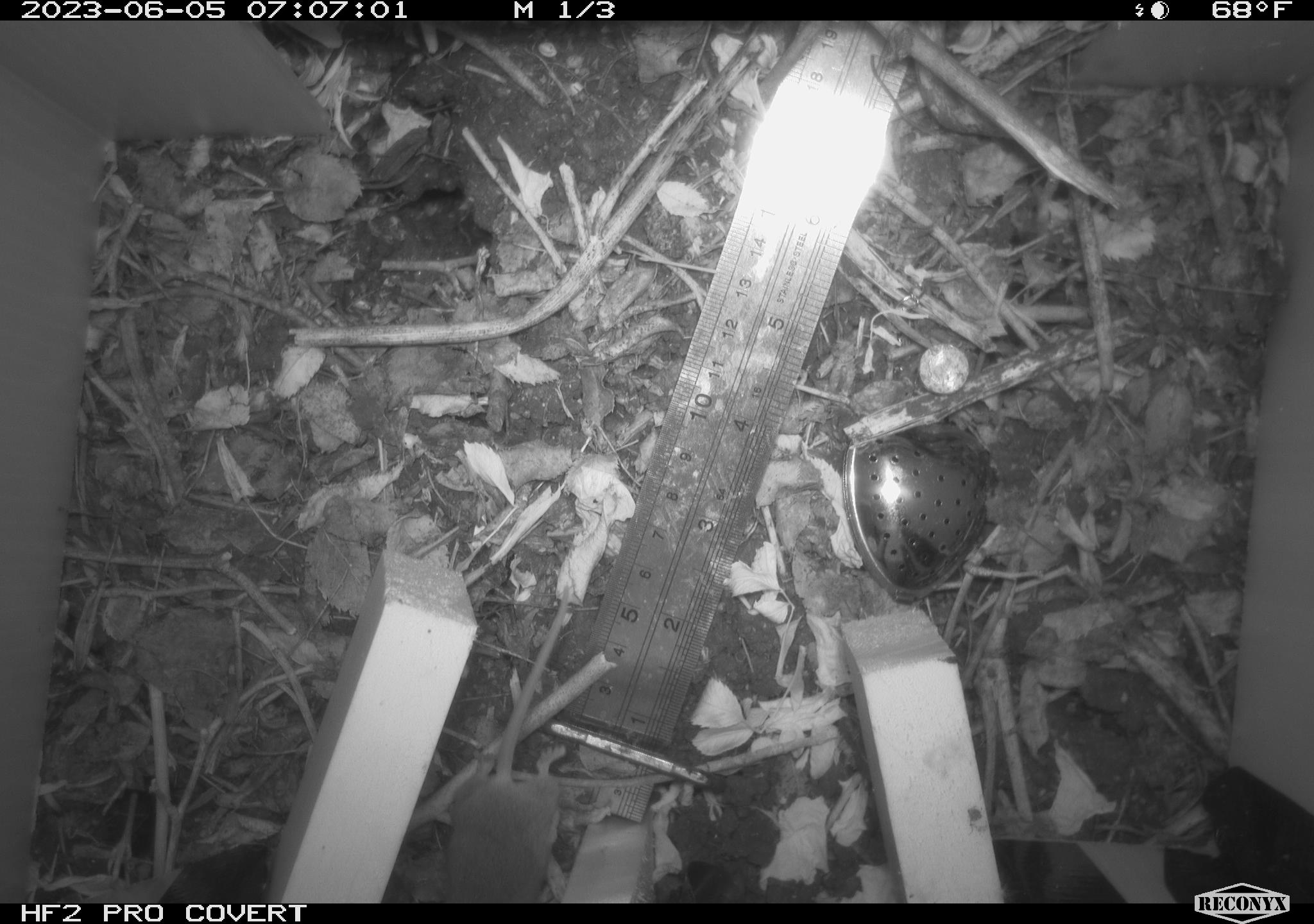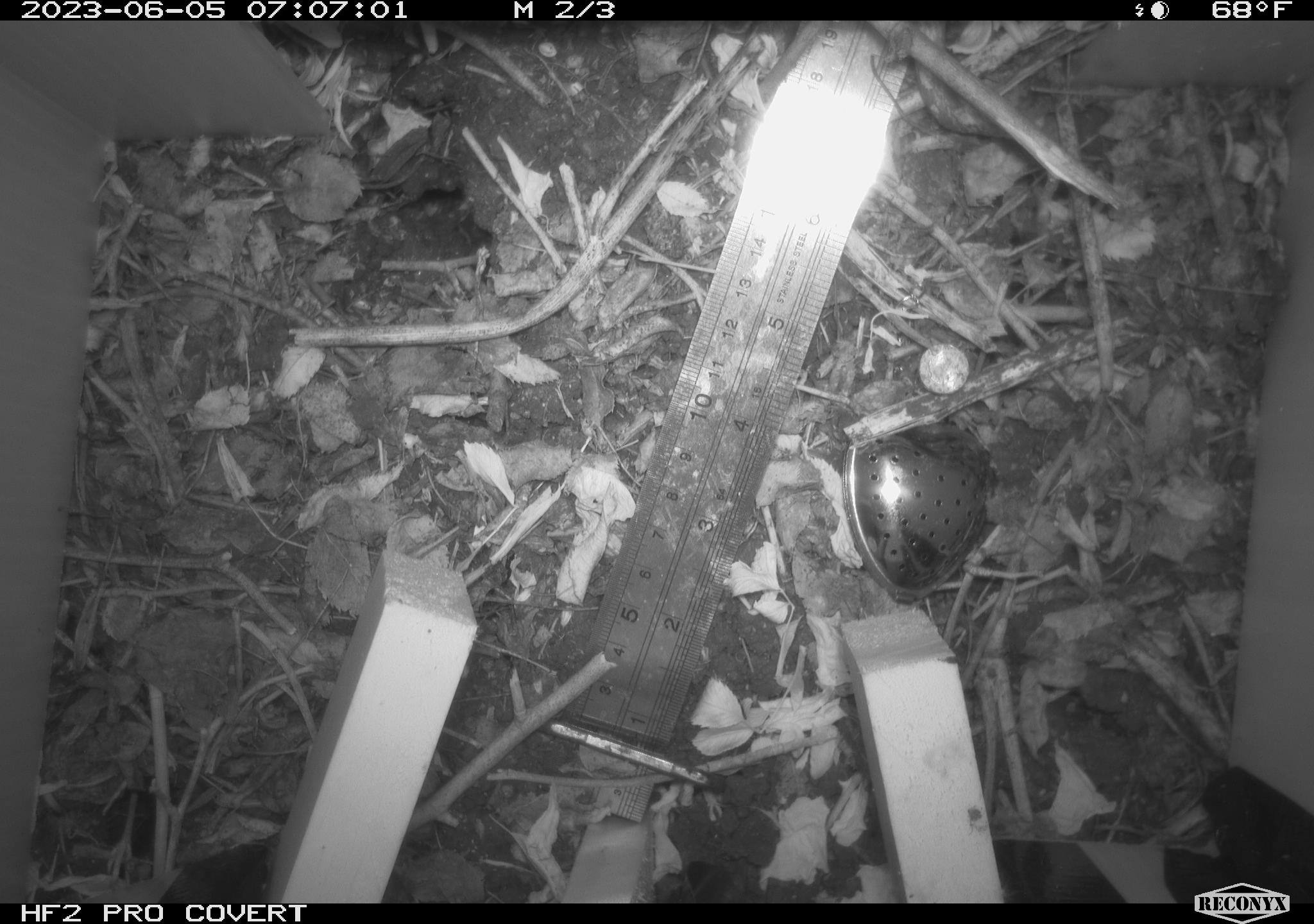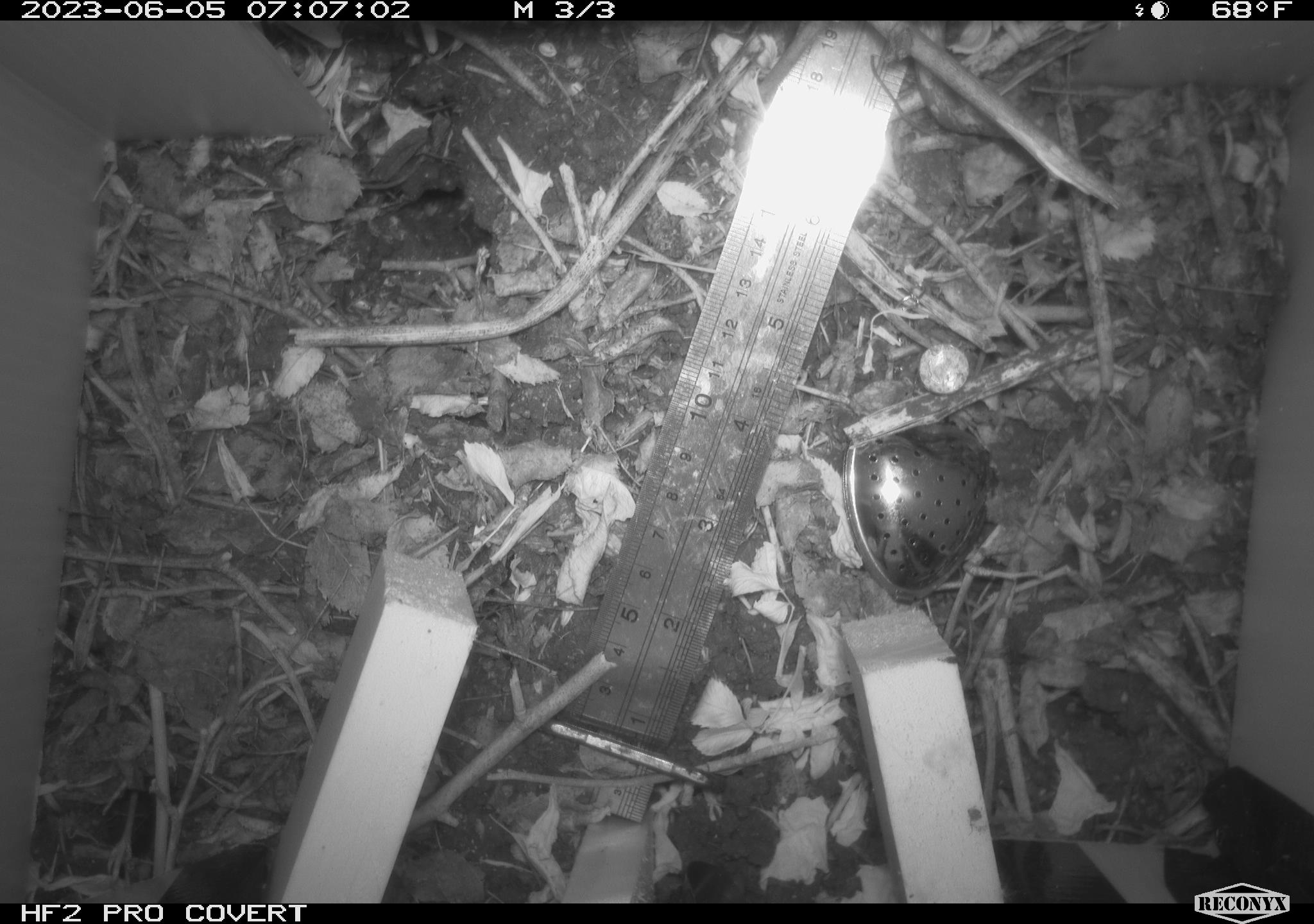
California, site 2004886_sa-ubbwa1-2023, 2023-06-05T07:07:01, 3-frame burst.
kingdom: Animalia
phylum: Chordata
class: Mammalia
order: Rodentia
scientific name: Rodentia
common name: rodent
Rodent (Rodentia).